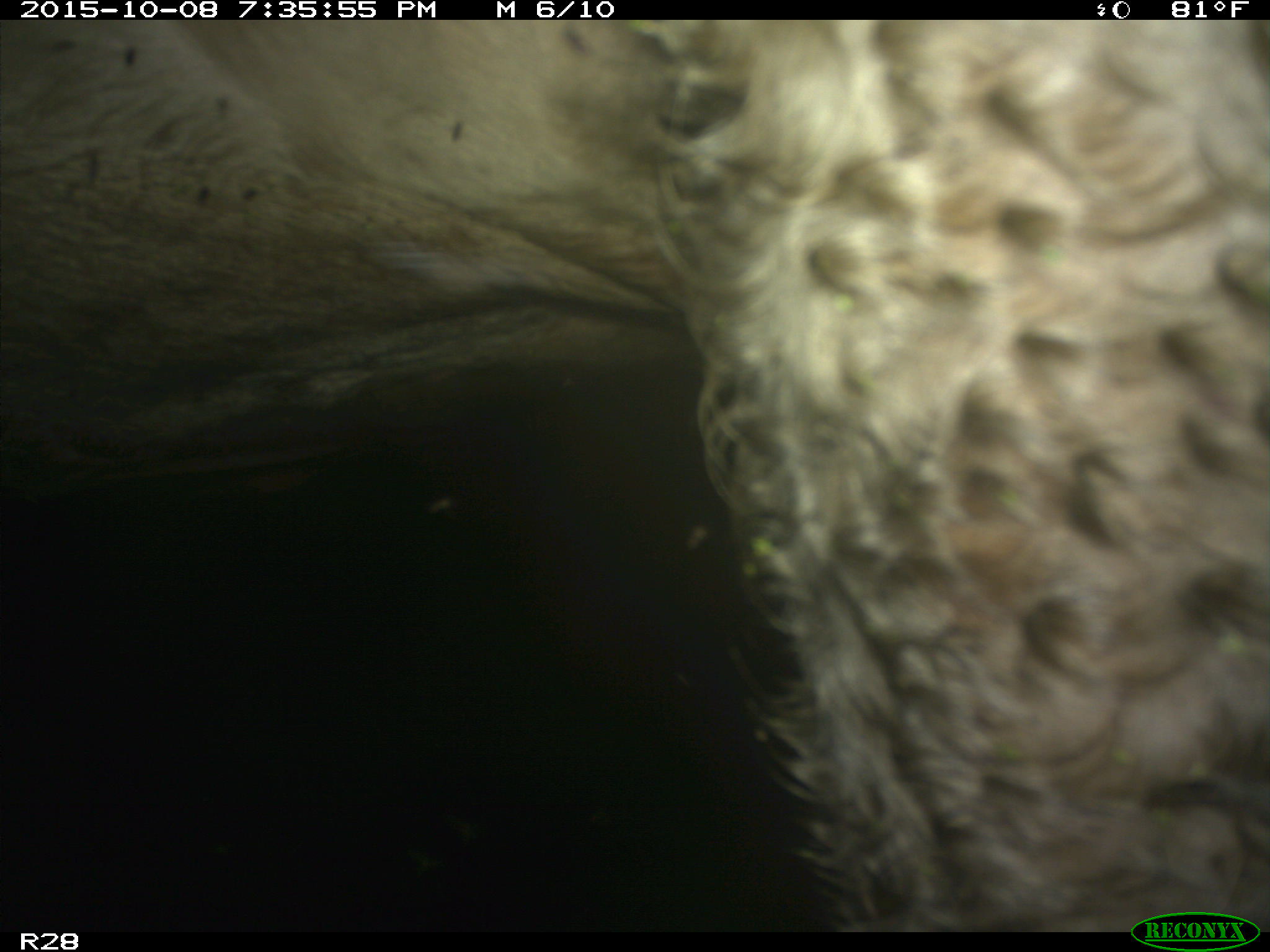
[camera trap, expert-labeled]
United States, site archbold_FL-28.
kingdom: Animalia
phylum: Chordata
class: Mammalia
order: Artiodactyla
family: Bovidae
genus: Bos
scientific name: Bos taurus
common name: domestic cow